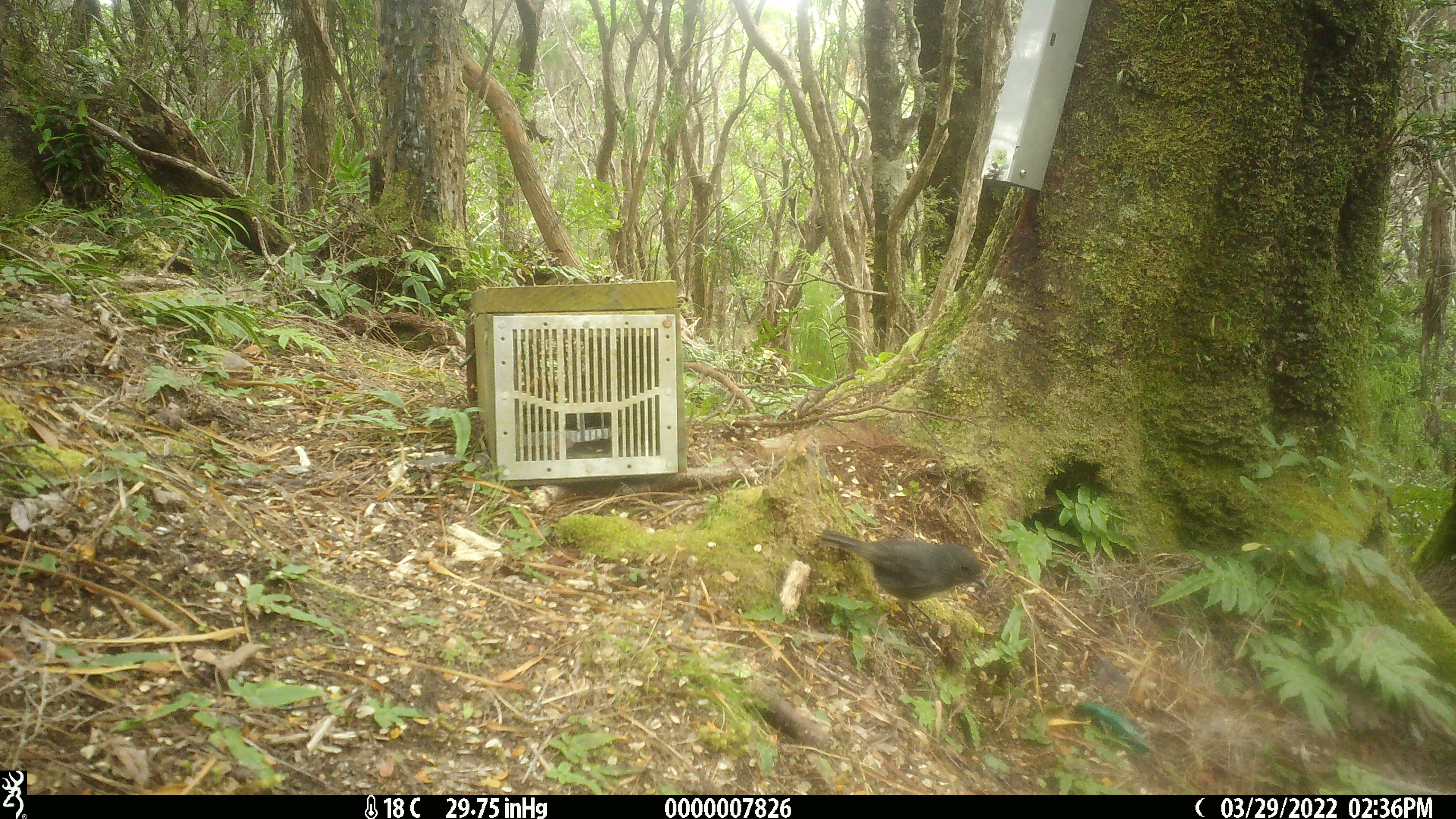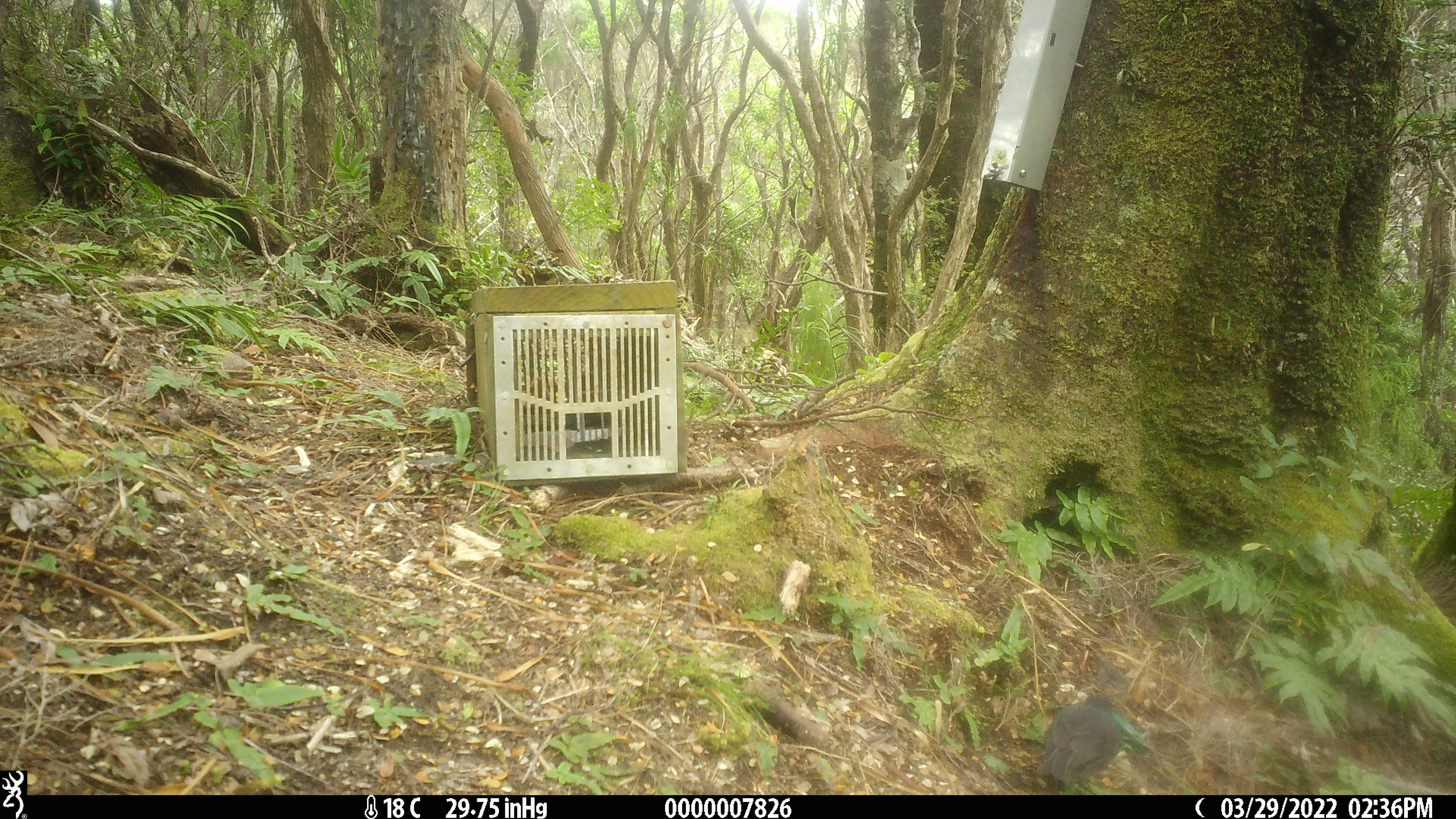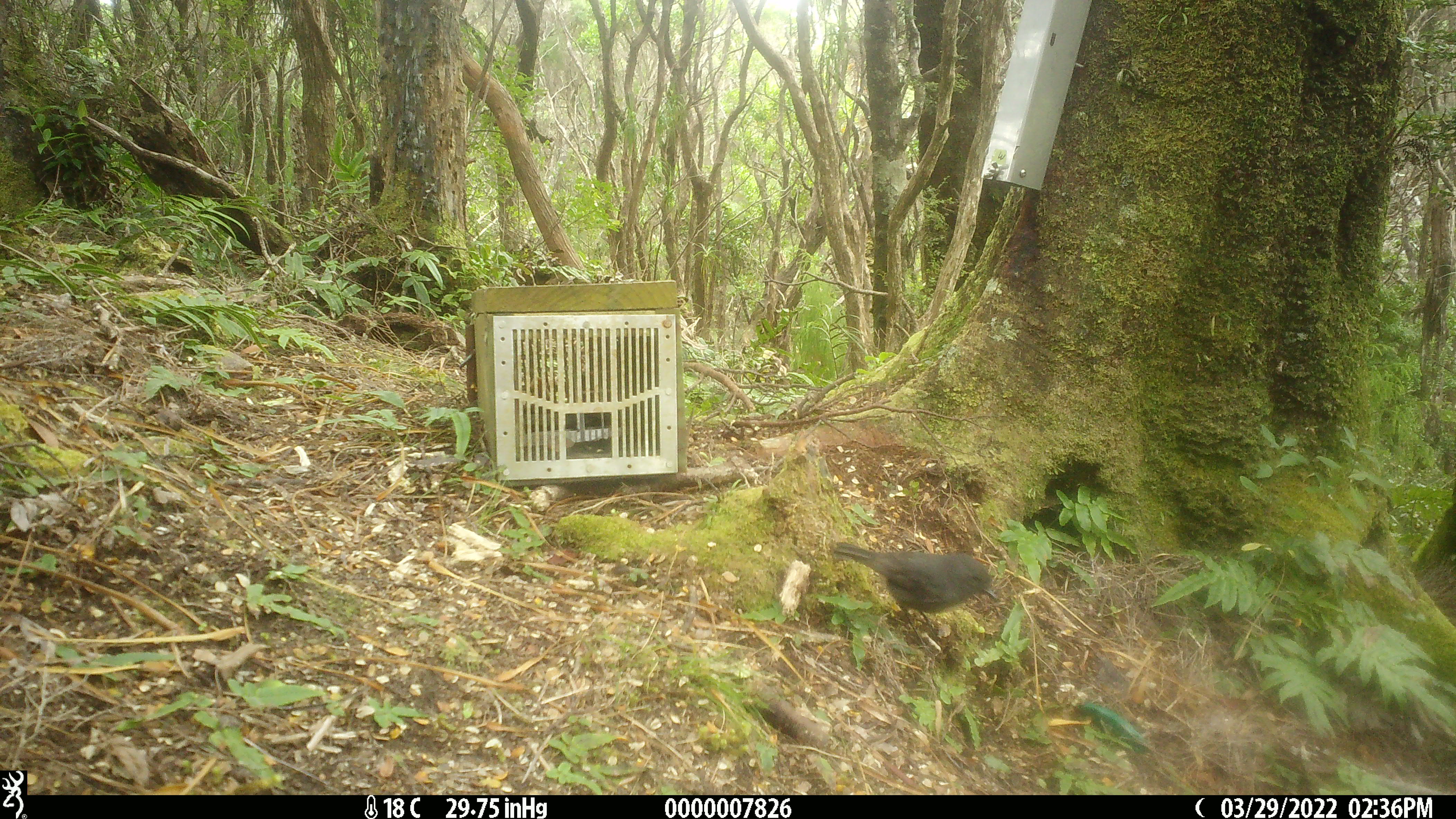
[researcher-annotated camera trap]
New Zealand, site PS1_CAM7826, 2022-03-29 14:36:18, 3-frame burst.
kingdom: Animalia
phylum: Chordata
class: Aves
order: Passeriformes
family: Petroicidae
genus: Petroica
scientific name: Petroica australis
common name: new zealand robin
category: robin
Robin (new zealand robin) (Petroica australis).